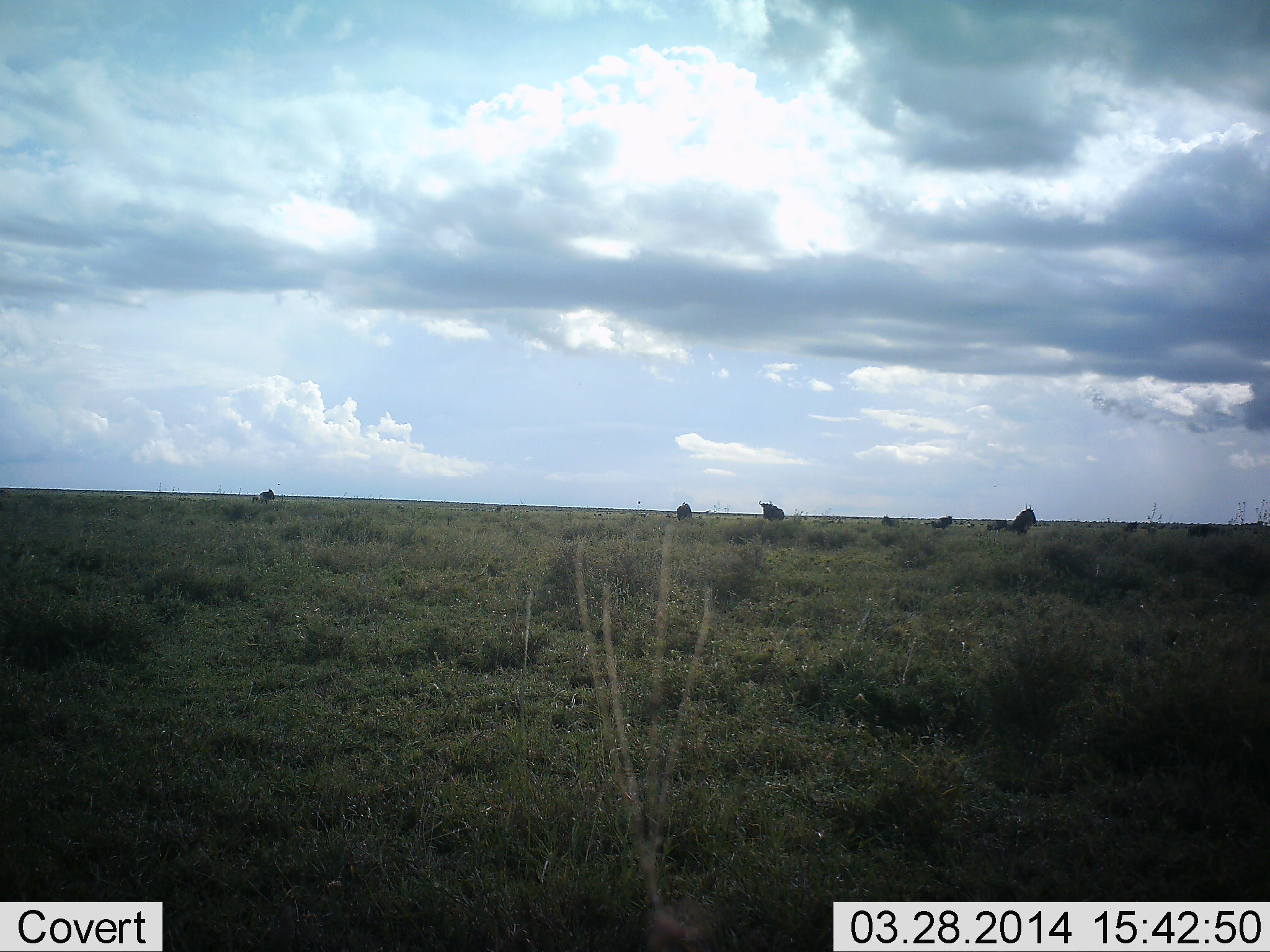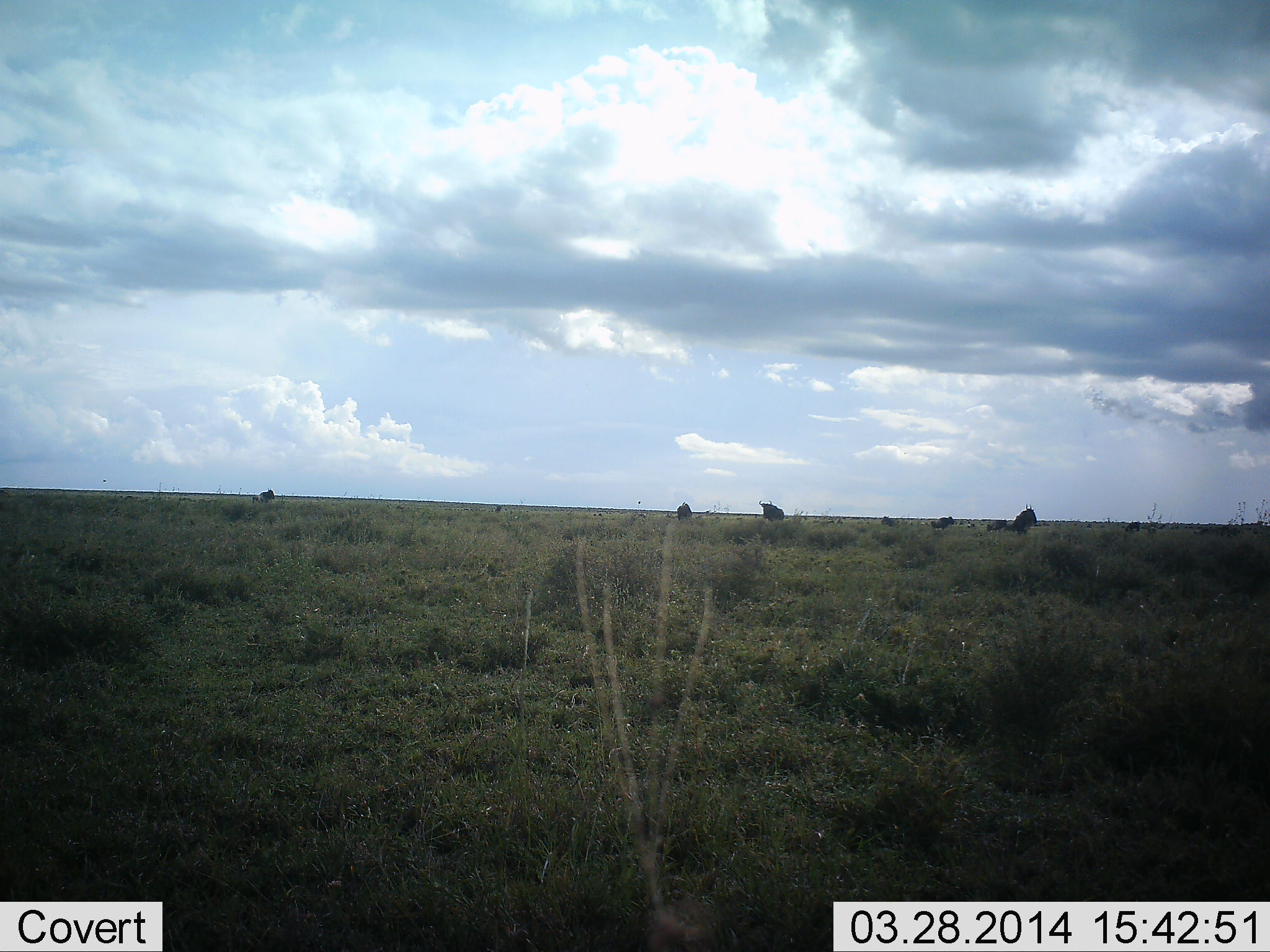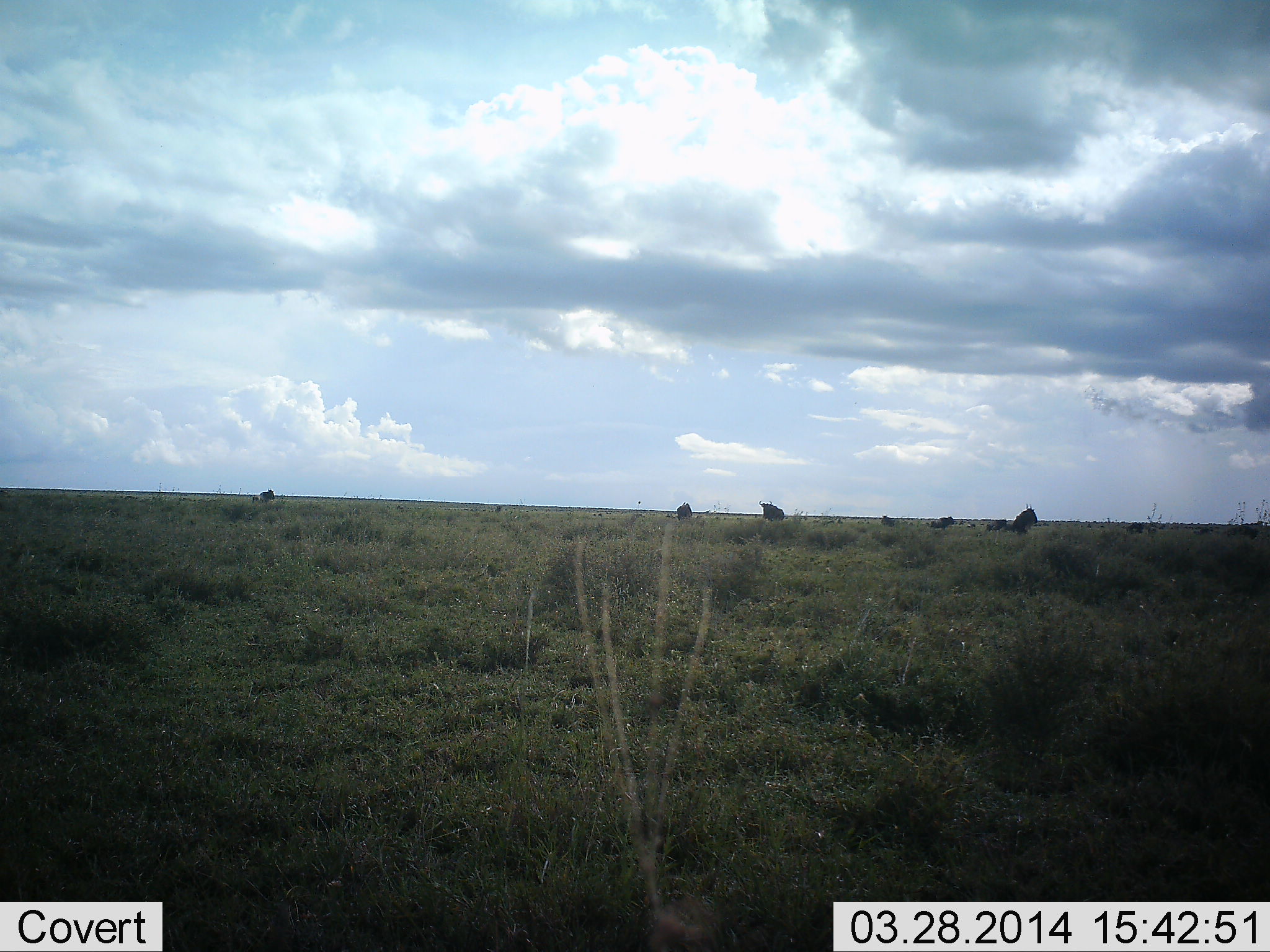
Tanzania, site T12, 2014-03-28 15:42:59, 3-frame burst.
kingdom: Animalia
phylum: Chordata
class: Mammalia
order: Artiodactyla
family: Bovidae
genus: Connochaetes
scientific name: Connochaetes taurinus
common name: blue wildebeest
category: wildebeest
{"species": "wildebeest (blue wildebeest) (Connochaetes taurinus)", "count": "8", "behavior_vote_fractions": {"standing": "80%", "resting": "0%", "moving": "50%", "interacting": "0%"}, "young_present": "0%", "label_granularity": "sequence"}